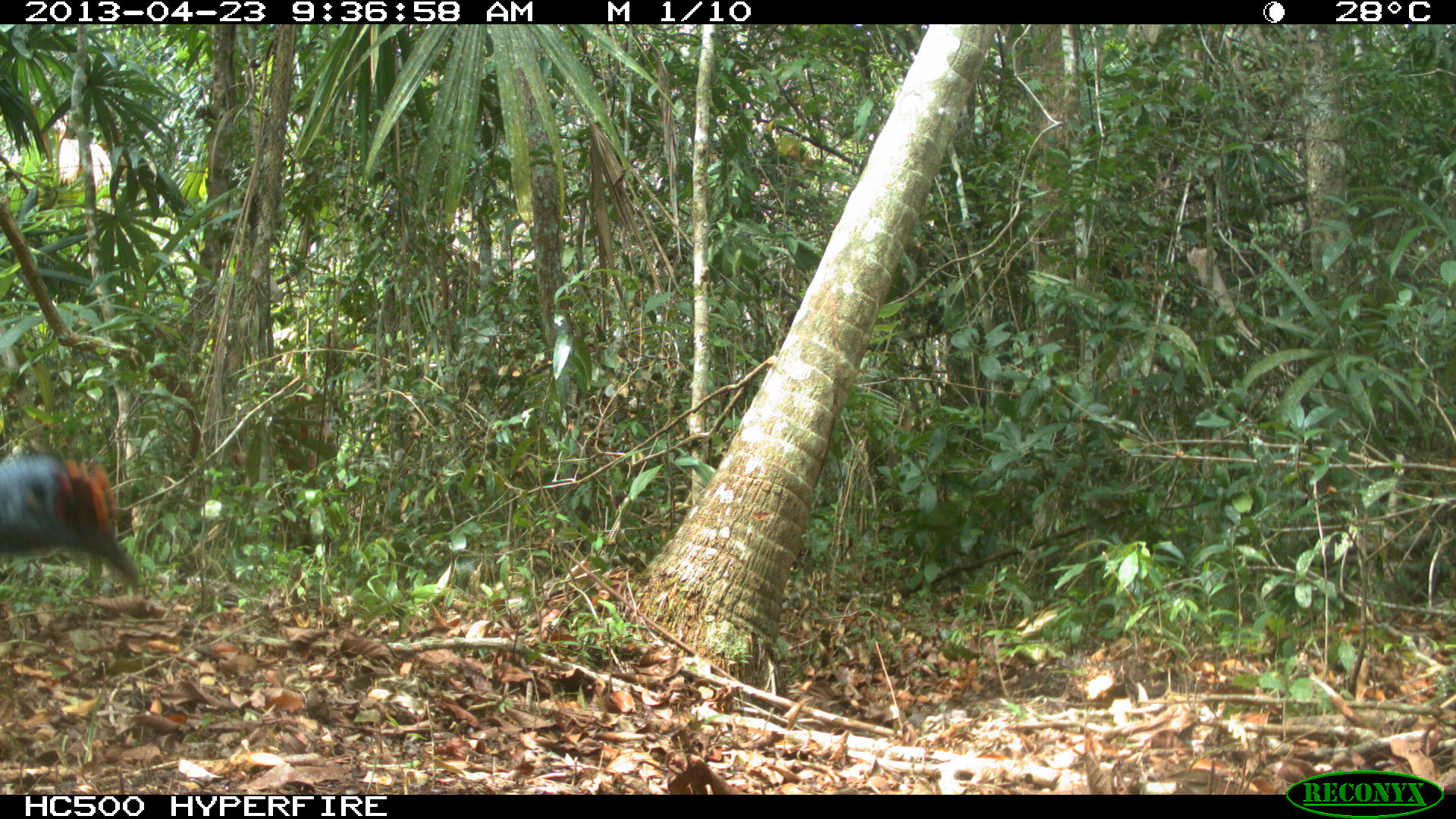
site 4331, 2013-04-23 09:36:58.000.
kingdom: Animalia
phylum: Chordata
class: Aves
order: Galliformes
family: Phasianidae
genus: Meleagris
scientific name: Meleagris ocellata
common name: ocellated turkey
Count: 1.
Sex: male.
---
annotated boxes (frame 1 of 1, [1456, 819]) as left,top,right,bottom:
meleagris ocellata: 0,448,143,590